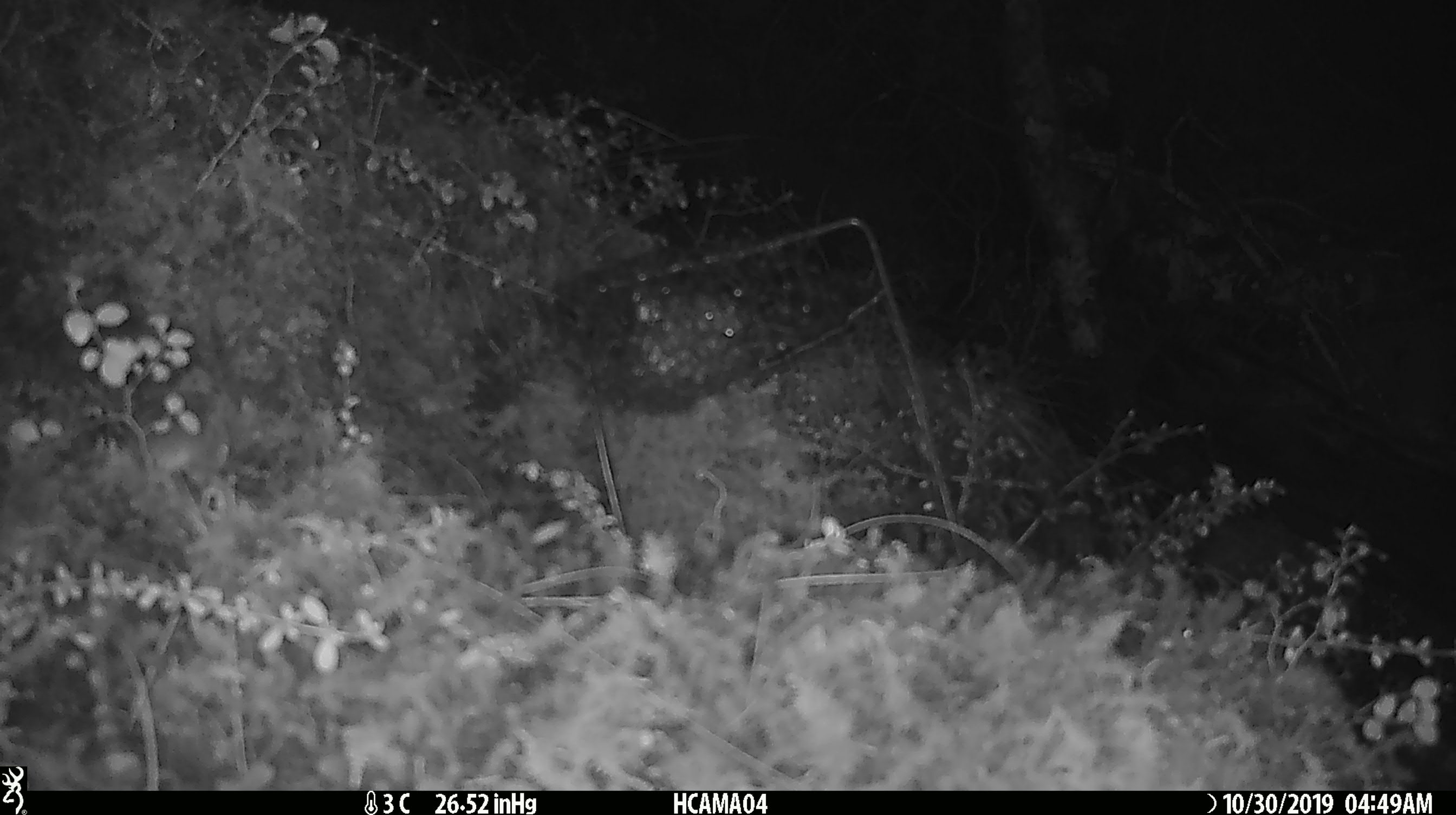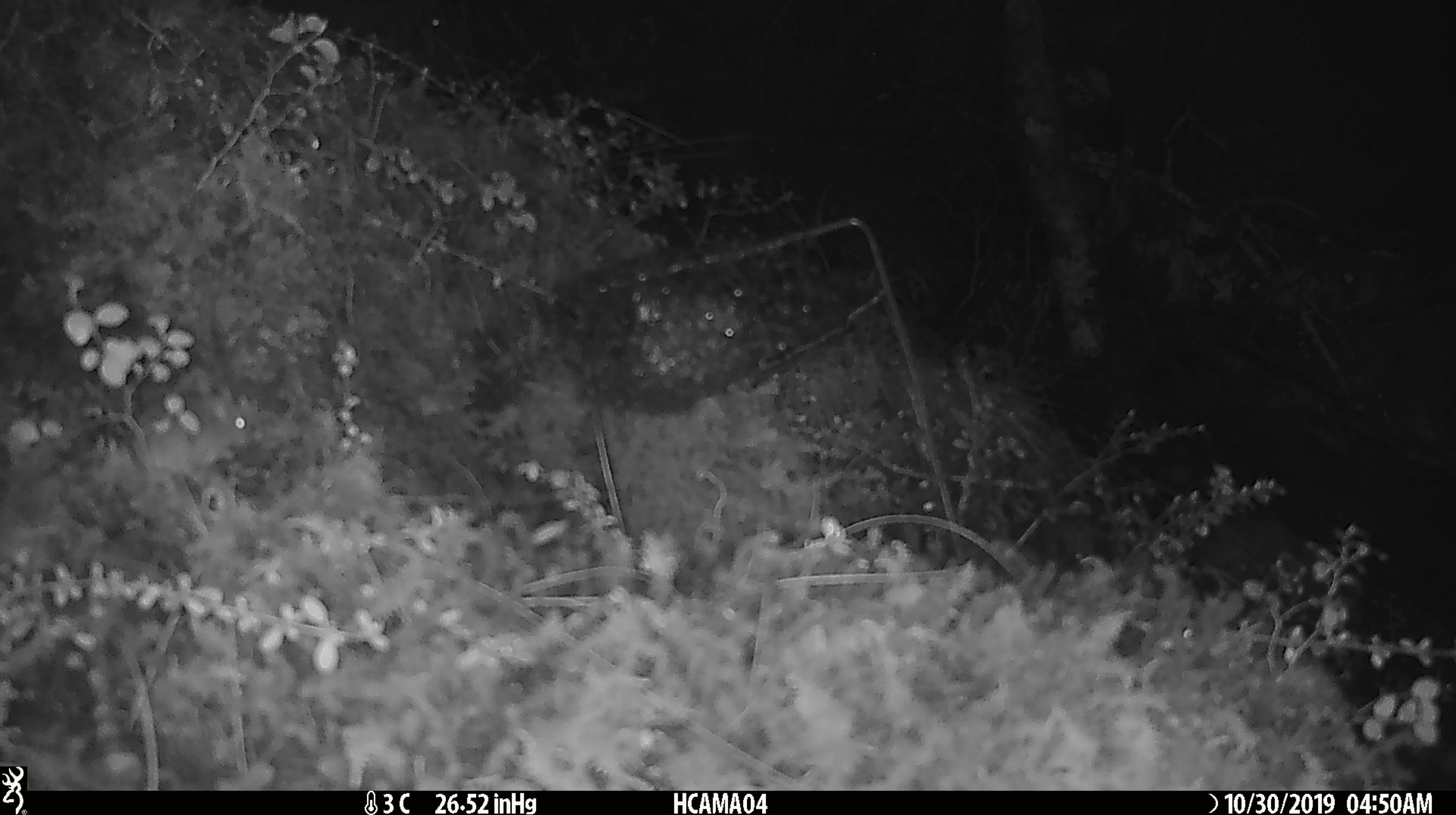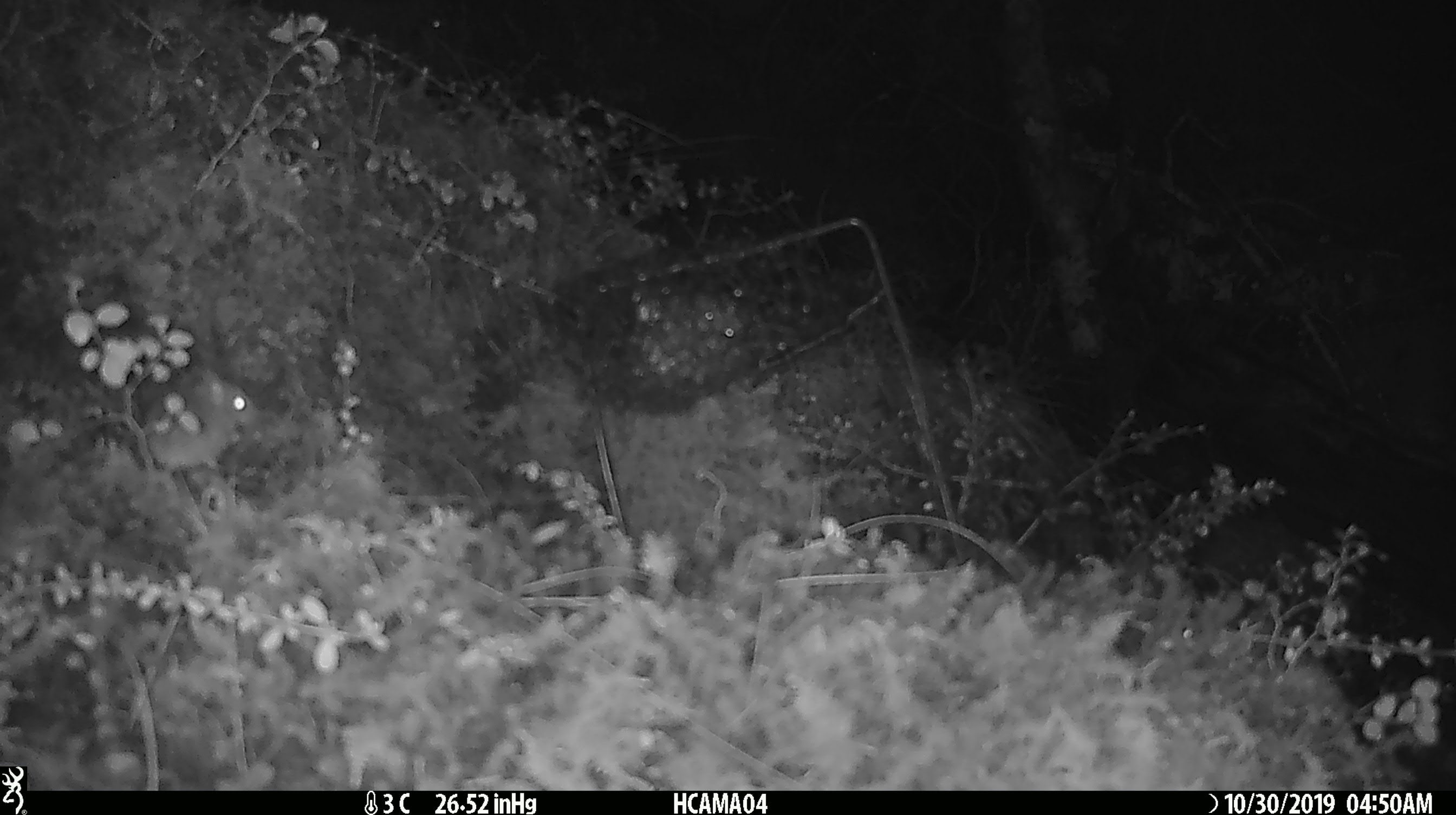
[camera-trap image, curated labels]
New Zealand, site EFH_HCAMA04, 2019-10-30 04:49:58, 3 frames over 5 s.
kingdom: Animalia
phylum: Chordata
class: Mammalia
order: Rodentia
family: Muridae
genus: Mus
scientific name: Mus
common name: mouse